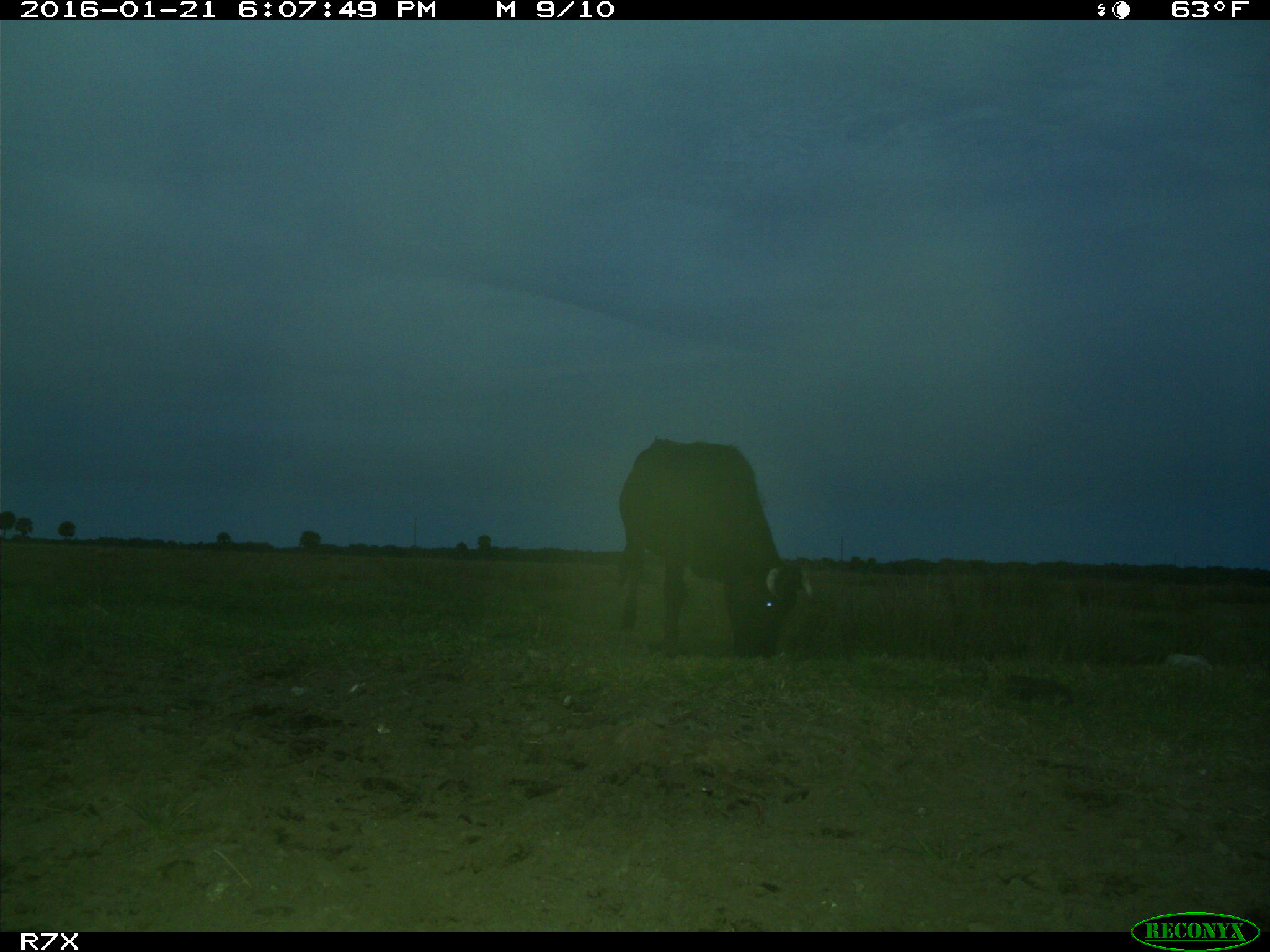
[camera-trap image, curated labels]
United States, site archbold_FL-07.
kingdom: Animalia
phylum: Chordata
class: Mammalia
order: Artiodactyla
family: Bovidae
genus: Bos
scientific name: Bos taurus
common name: domestic cow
Bos taurus (domestic cow).